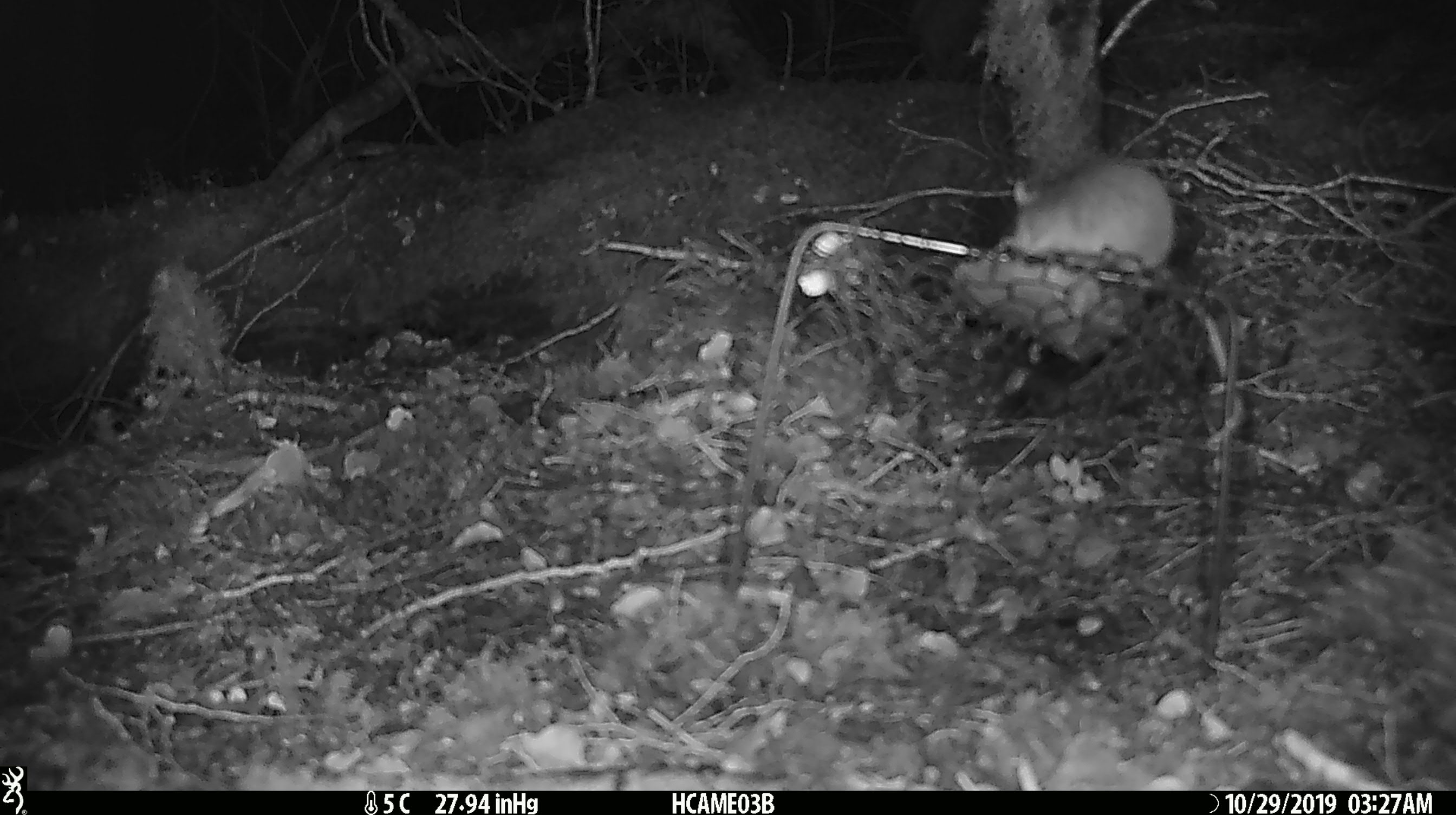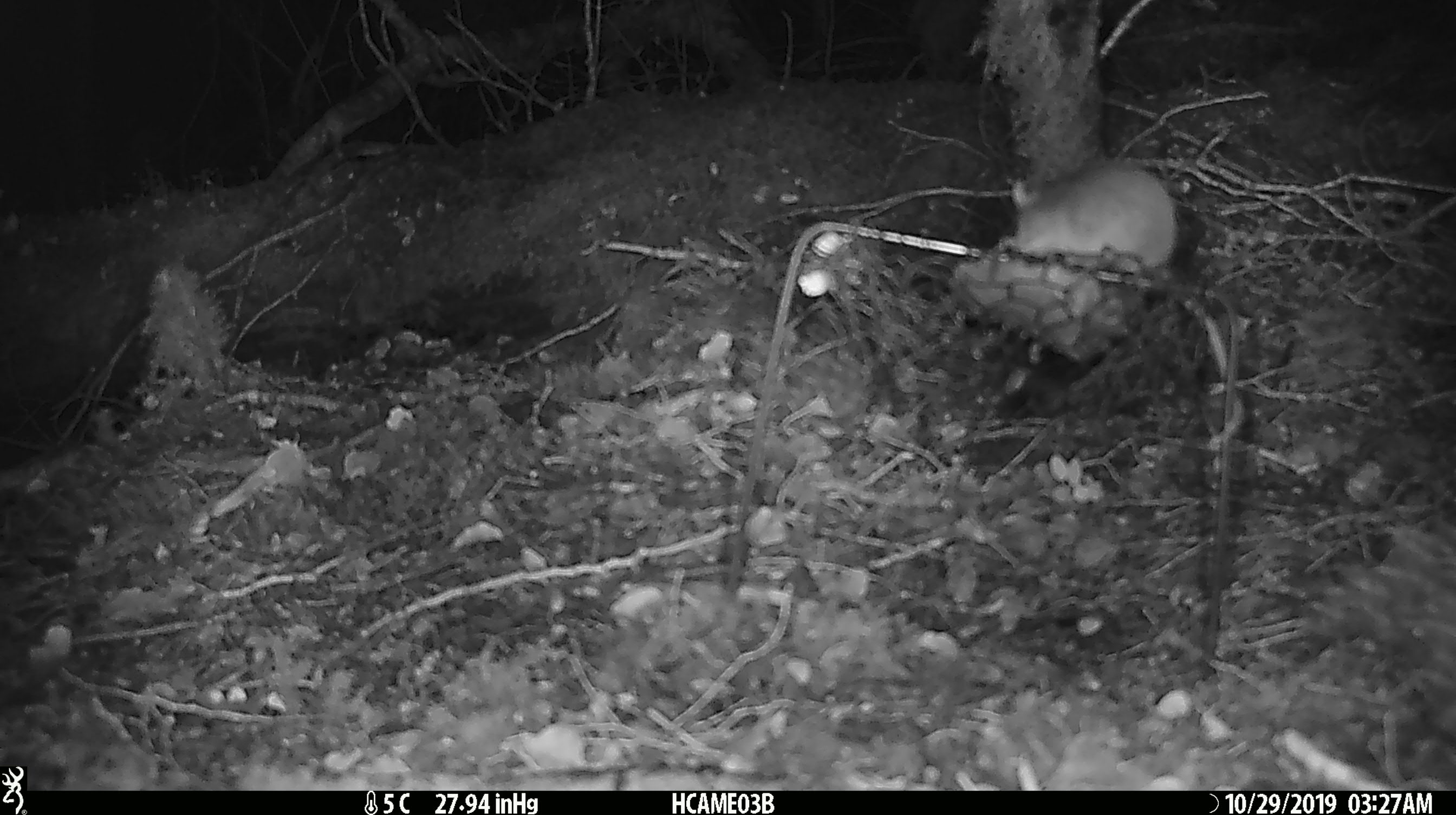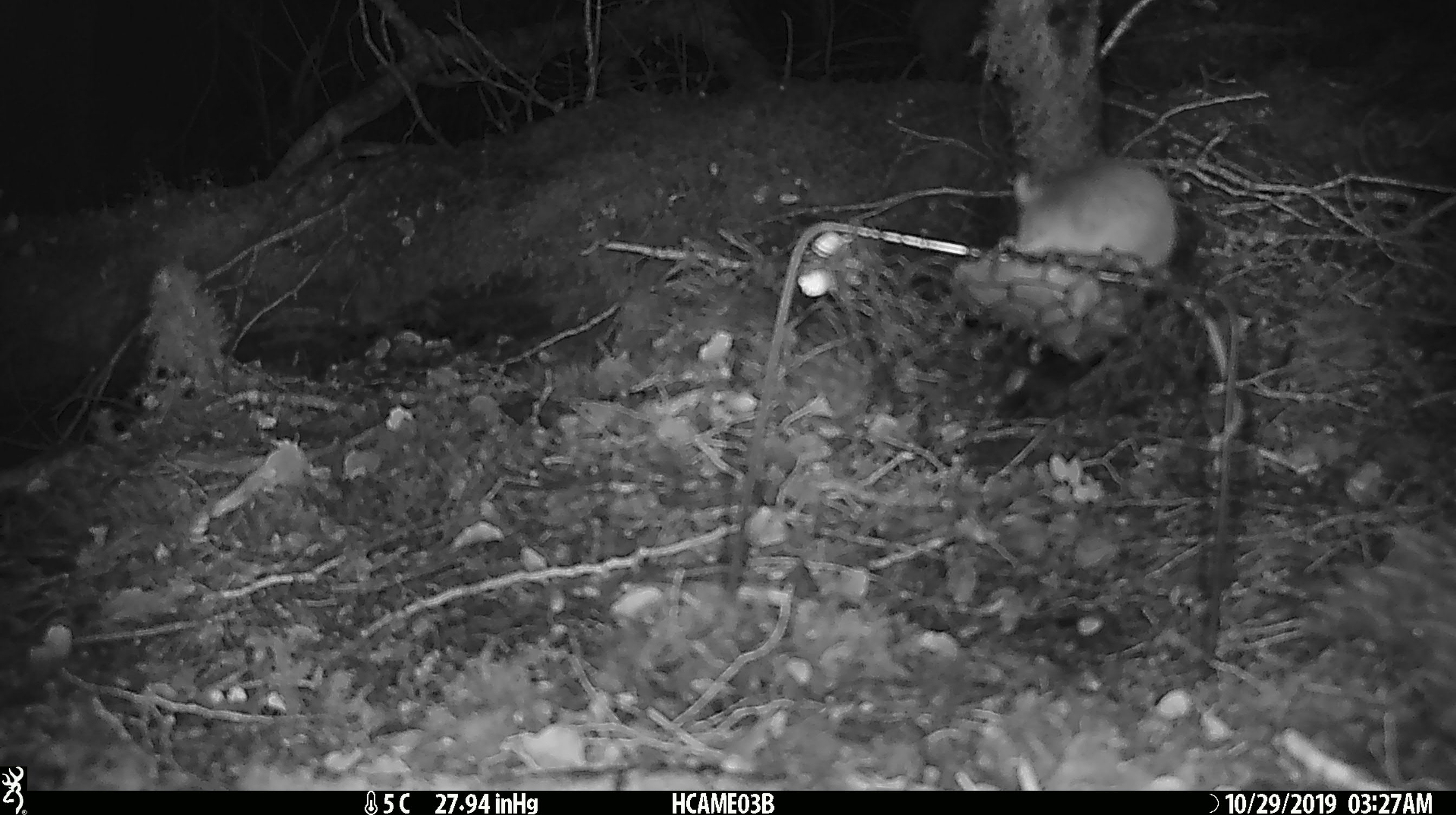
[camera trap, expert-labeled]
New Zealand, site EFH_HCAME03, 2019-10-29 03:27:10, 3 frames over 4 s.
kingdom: Animalia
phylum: Chordata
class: Mammalia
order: Rodentia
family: Muridae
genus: Mus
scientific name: Mus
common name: mouse